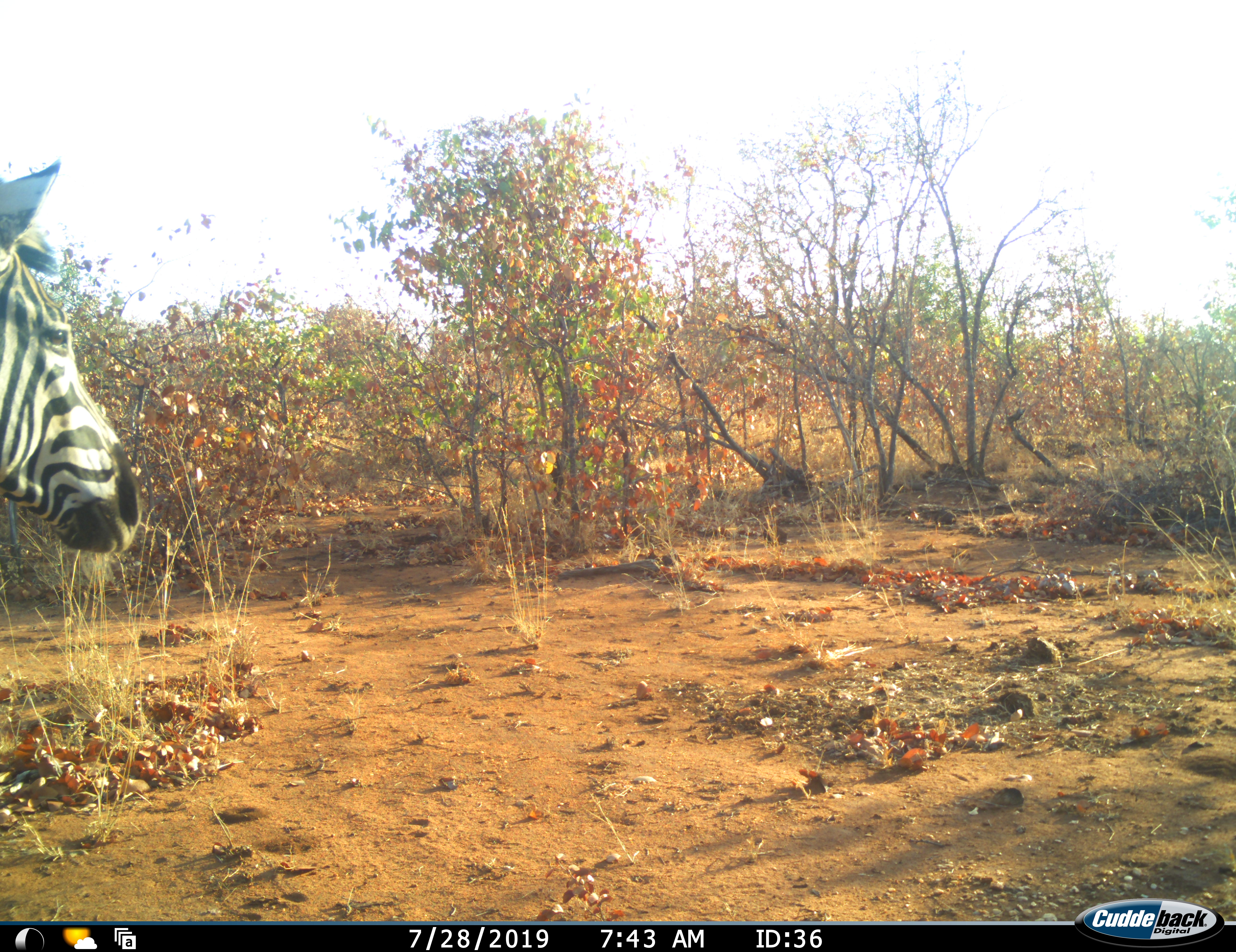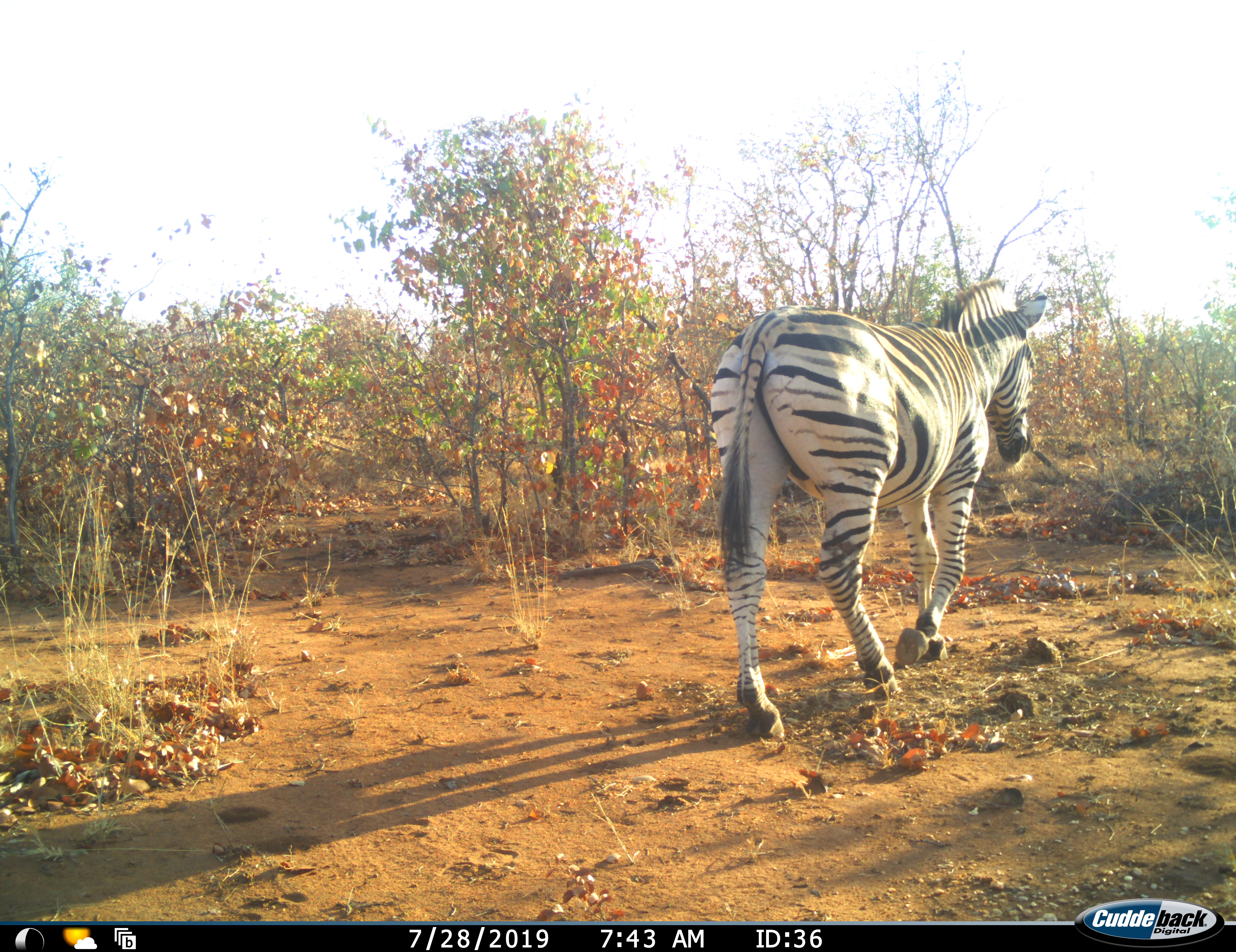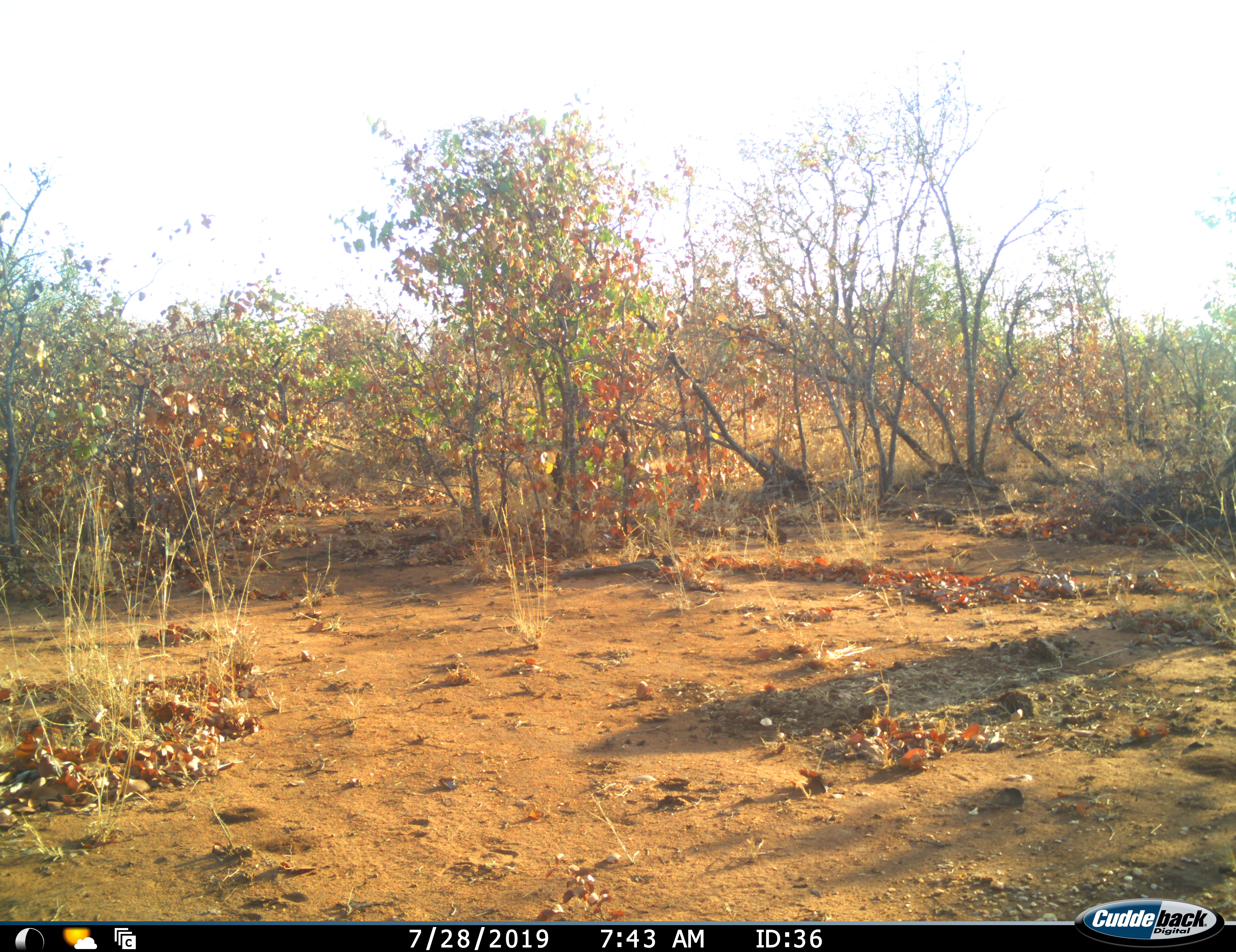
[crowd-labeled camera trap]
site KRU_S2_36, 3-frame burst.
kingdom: Animalia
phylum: Chordata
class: Mammalia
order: Perissodactyla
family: Equidae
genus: Equus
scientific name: Equus quagga burchellii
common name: burchell's zebra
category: zebraburchells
Zebraburchells (burchell's zebra) (Equus quagga burchellii), count 1. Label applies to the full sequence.